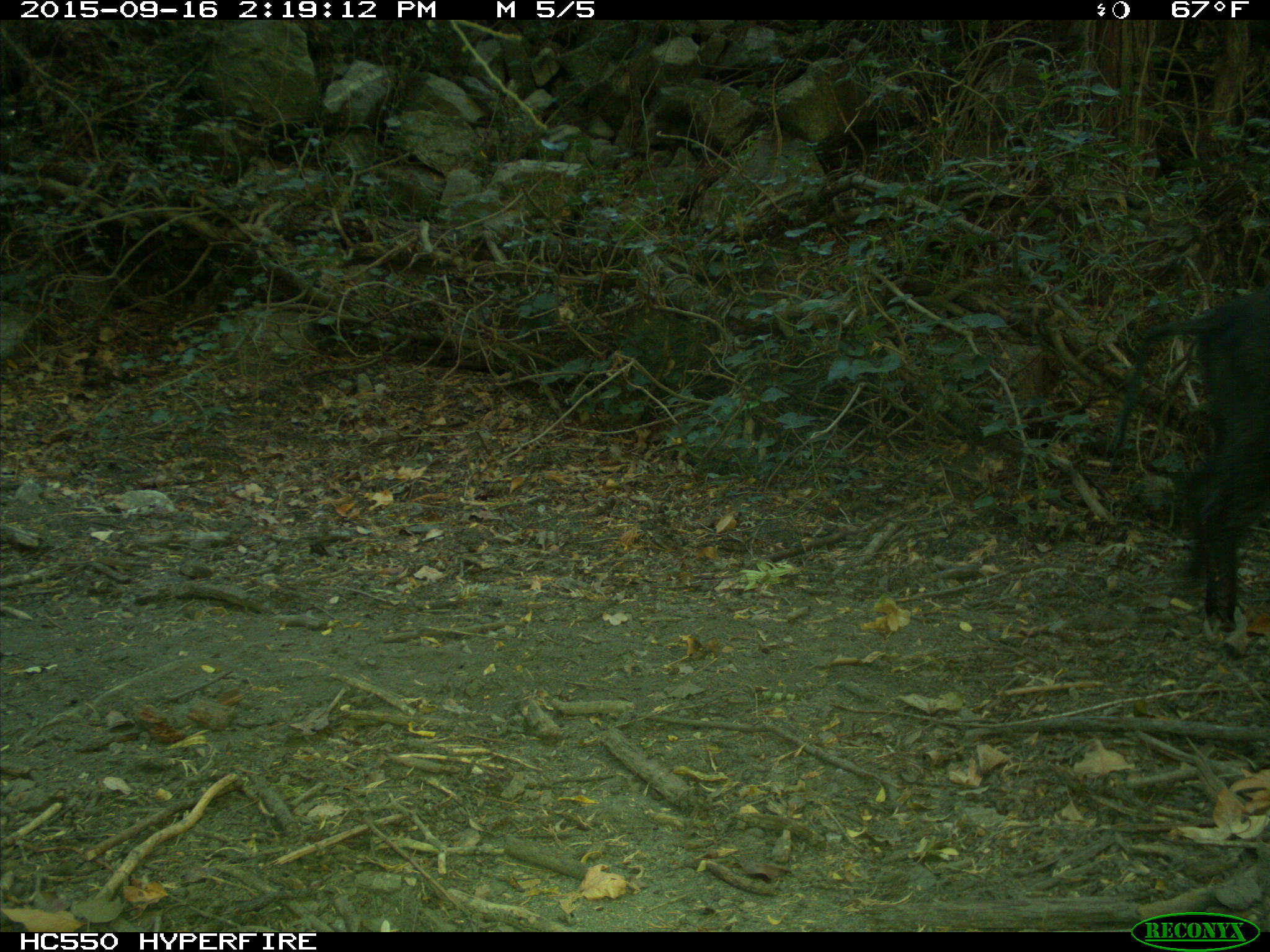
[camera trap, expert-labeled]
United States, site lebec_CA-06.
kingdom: Animalia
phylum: Chordata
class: Mammalia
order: Artiodactyla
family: Suidae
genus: Sus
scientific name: Sus scrofa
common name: wild boar